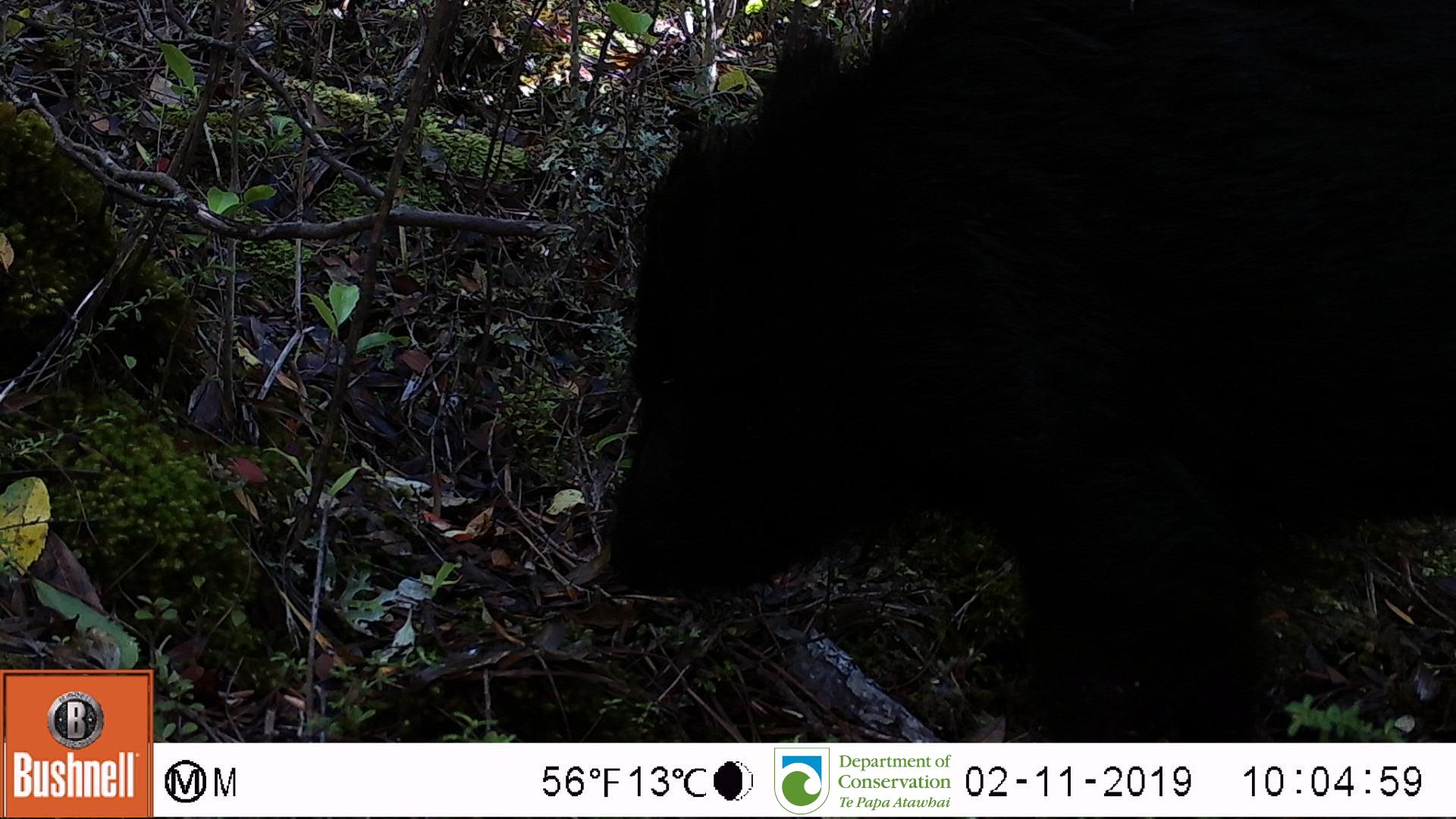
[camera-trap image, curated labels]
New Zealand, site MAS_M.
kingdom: Animalia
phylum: Chordata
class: Mammalia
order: Artiodactyla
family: Suidae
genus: Sus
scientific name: Sus scrofa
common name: pig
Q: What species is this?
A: Pig (Sus scrofa).